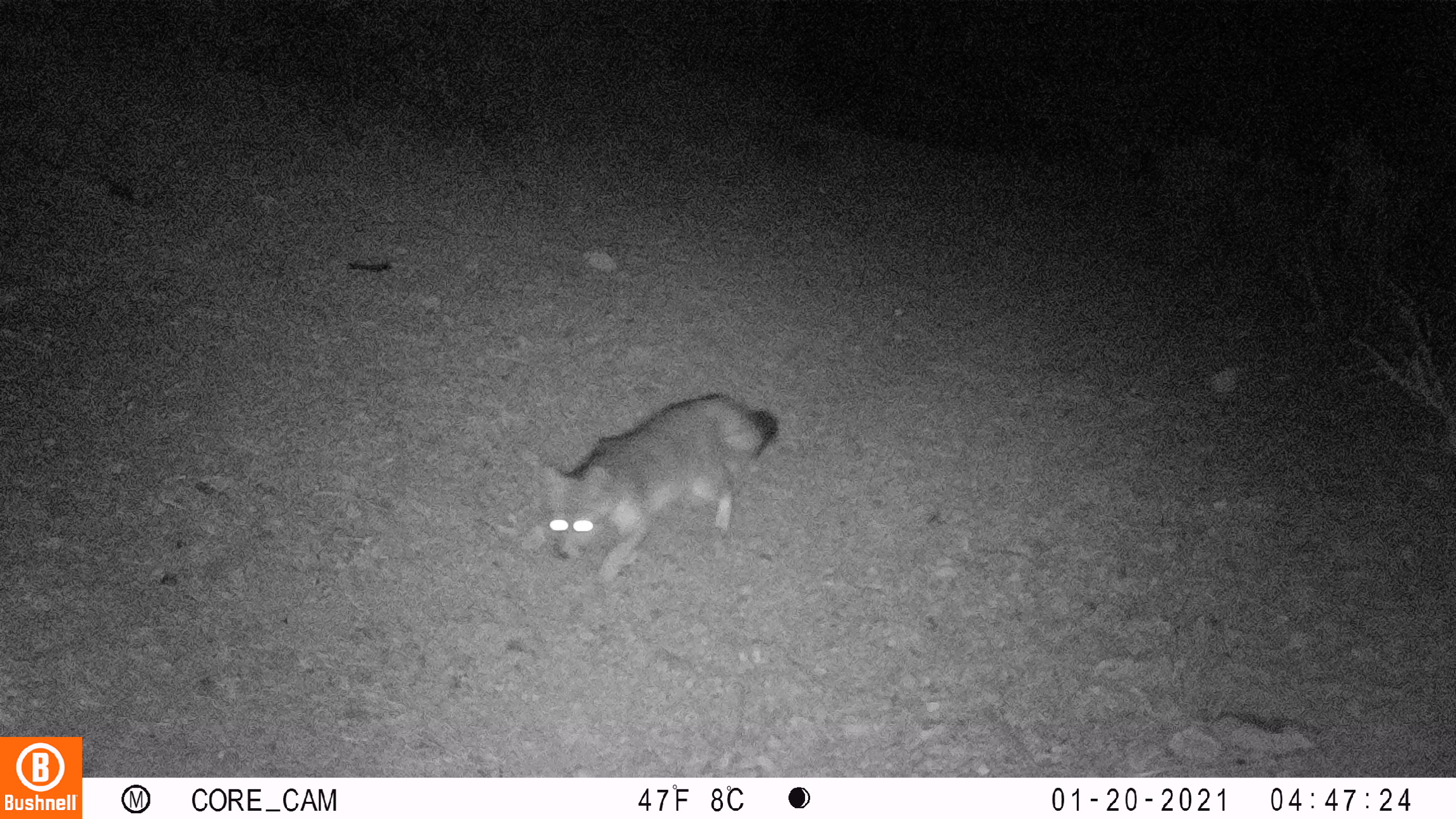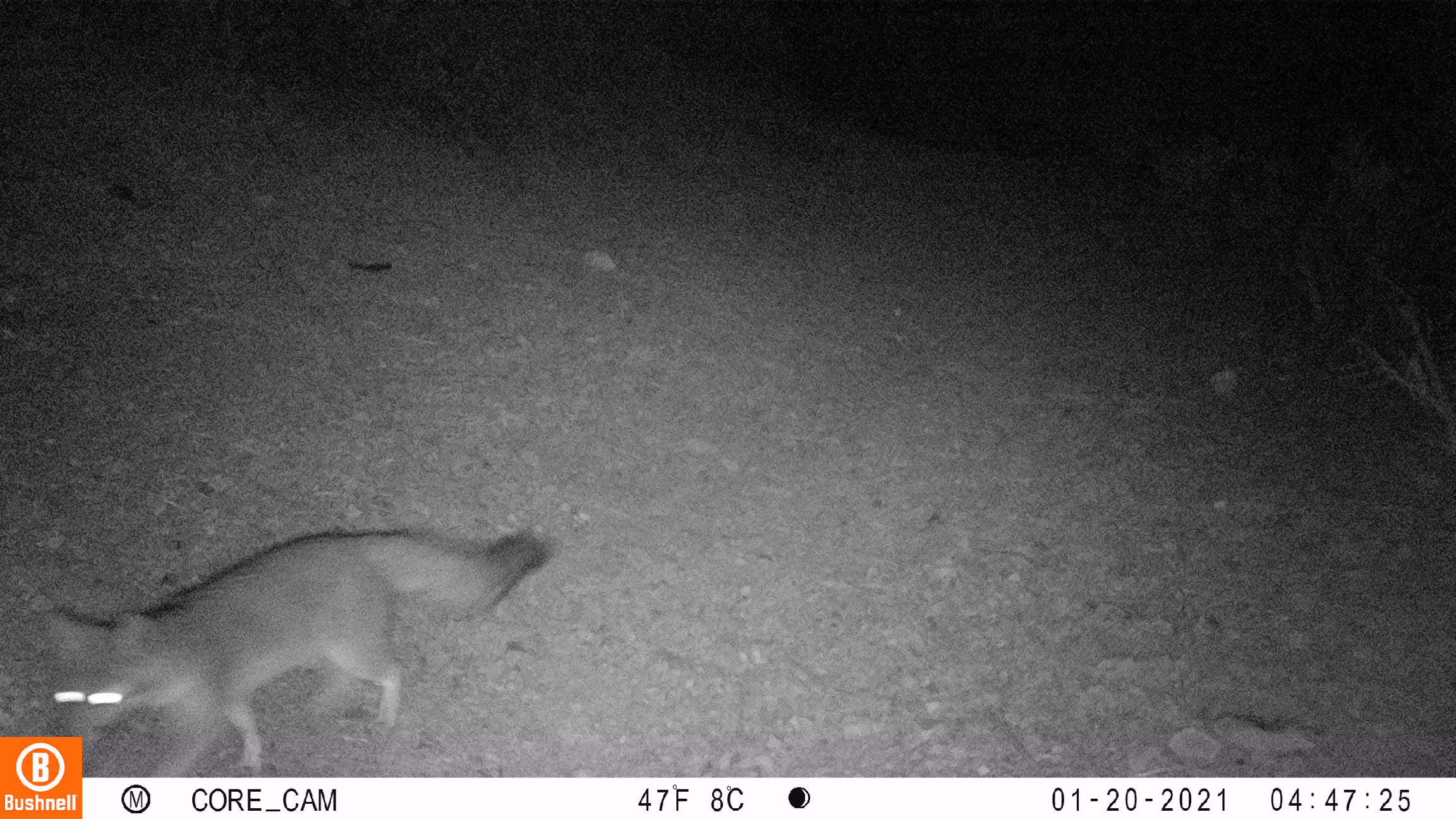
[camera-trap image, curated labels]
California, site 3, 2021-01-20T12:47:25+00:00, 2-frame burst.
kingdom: Animalia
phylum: Chordata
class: Mammalia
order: Carnivora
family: Canidae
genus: Urocyon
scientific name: Urocyon cinereoargenteus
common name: gray fox